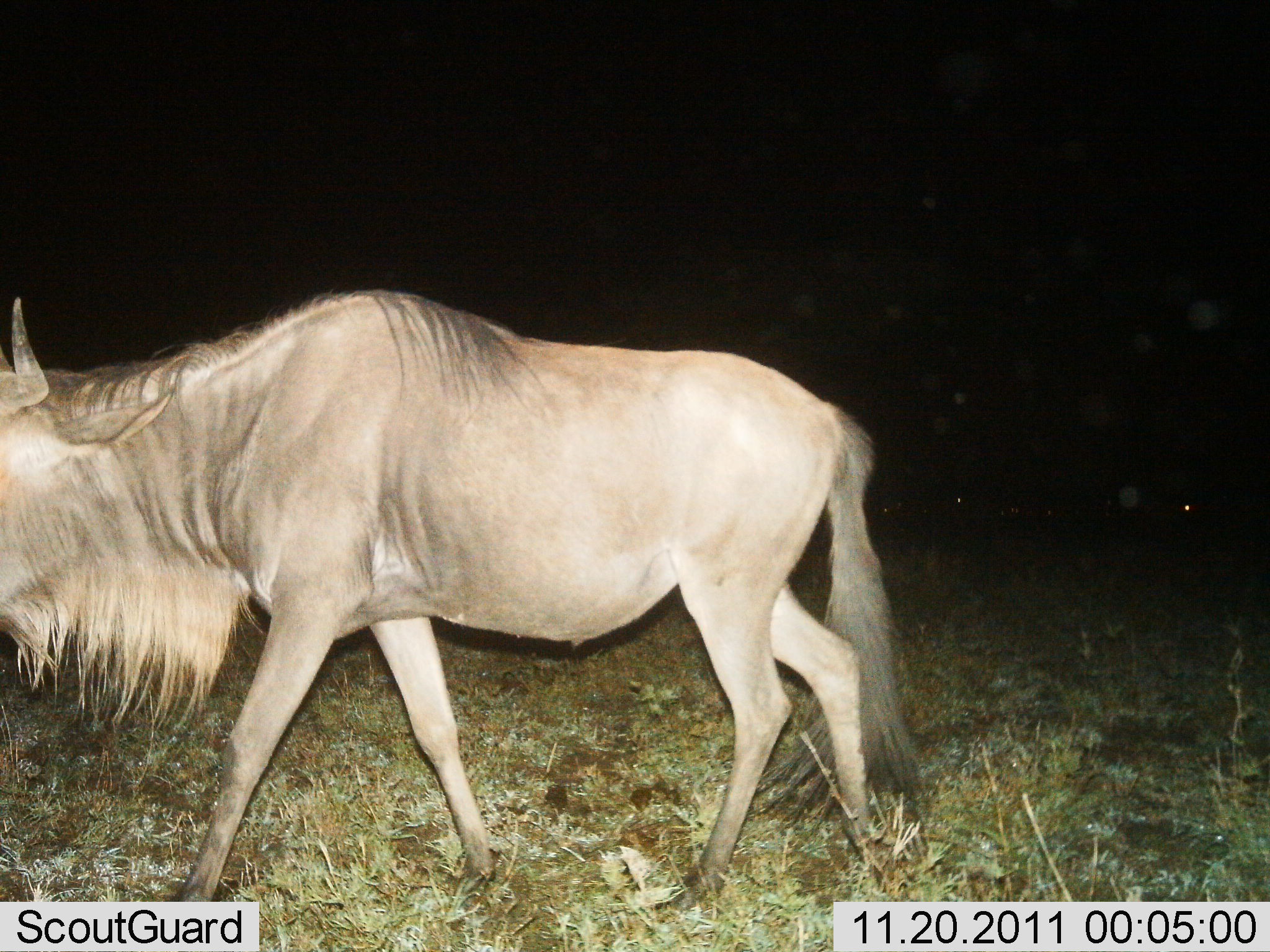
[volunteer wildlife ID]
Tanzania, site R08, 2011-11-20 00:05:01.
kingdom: Animalia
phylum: Chordata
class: Mammalia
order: Artiodactyla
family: Bovidae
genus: Connochaetes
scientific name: Connochaetes taurinus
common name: blue wildebeest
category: wildebeest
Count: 1.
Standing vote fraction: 7%.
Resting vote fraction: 0%.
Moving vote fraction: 100%.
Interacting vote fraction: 0%.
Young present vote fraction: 0%.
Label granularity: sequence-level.